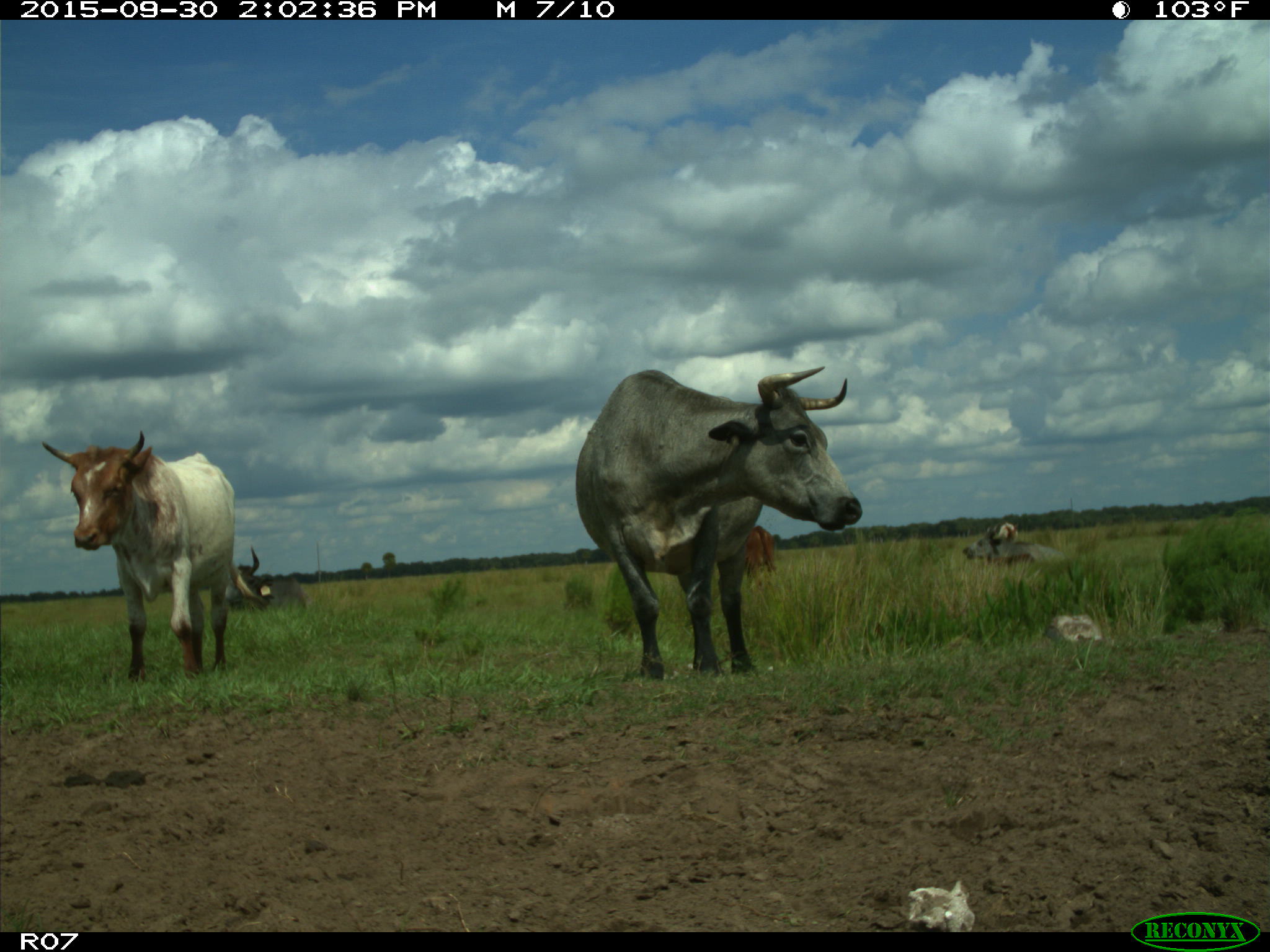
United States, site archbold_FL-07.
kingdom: Animalia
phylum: Chordata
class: Mammalia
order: Artiodactyla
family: Bovidae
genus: Bos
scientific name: Bos taurus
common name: domestic cow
Bos taurus (domestic cow).